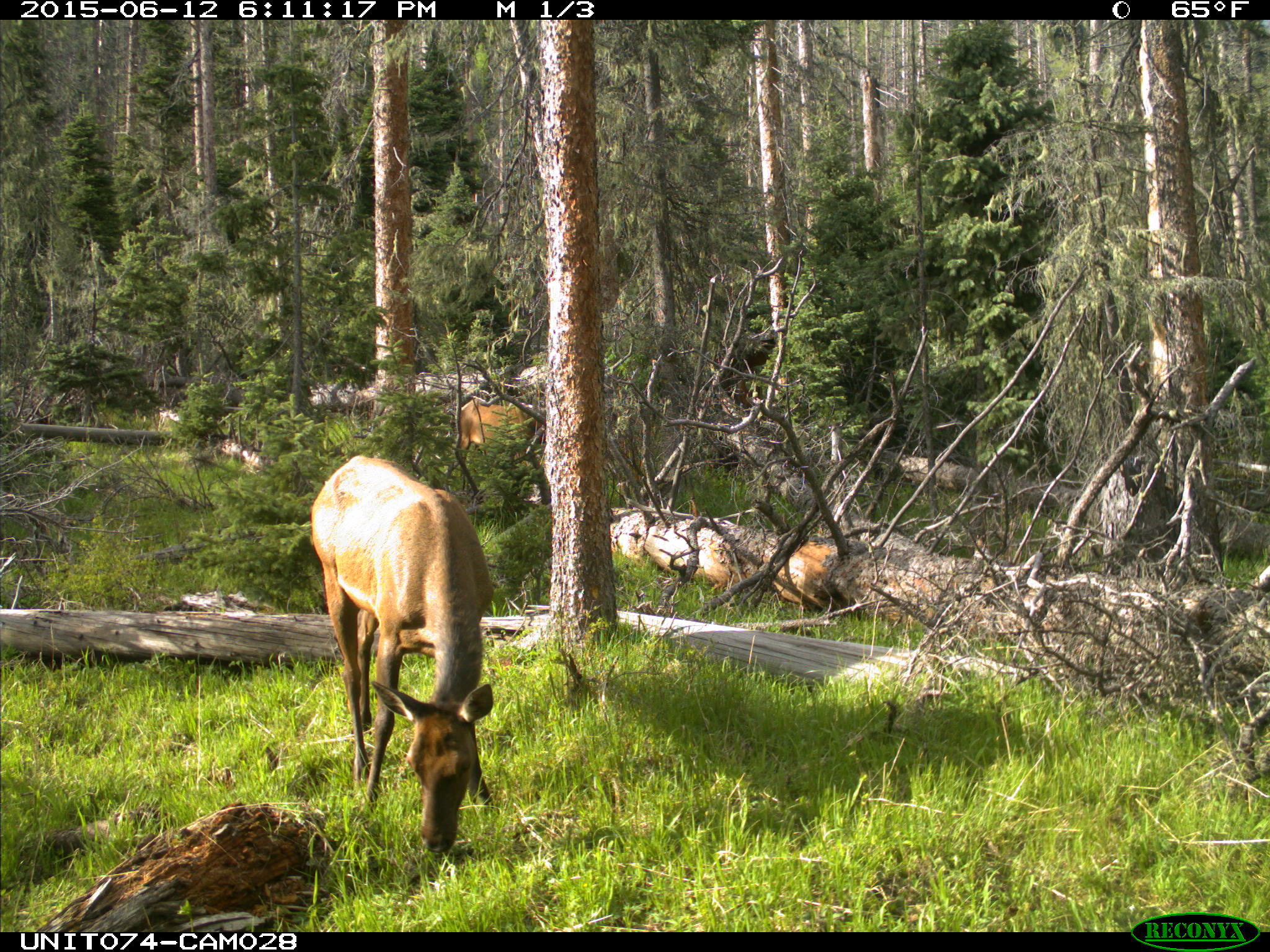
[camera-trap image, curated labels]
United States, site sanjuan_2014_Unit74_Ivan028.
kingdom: Animalia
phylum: Chordata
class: Mammalia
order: Artiodactyla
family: Cervidae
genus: Cervus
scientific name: Cervus elaphus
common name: red deer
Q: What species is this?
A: Cervus elaphus (red deer).